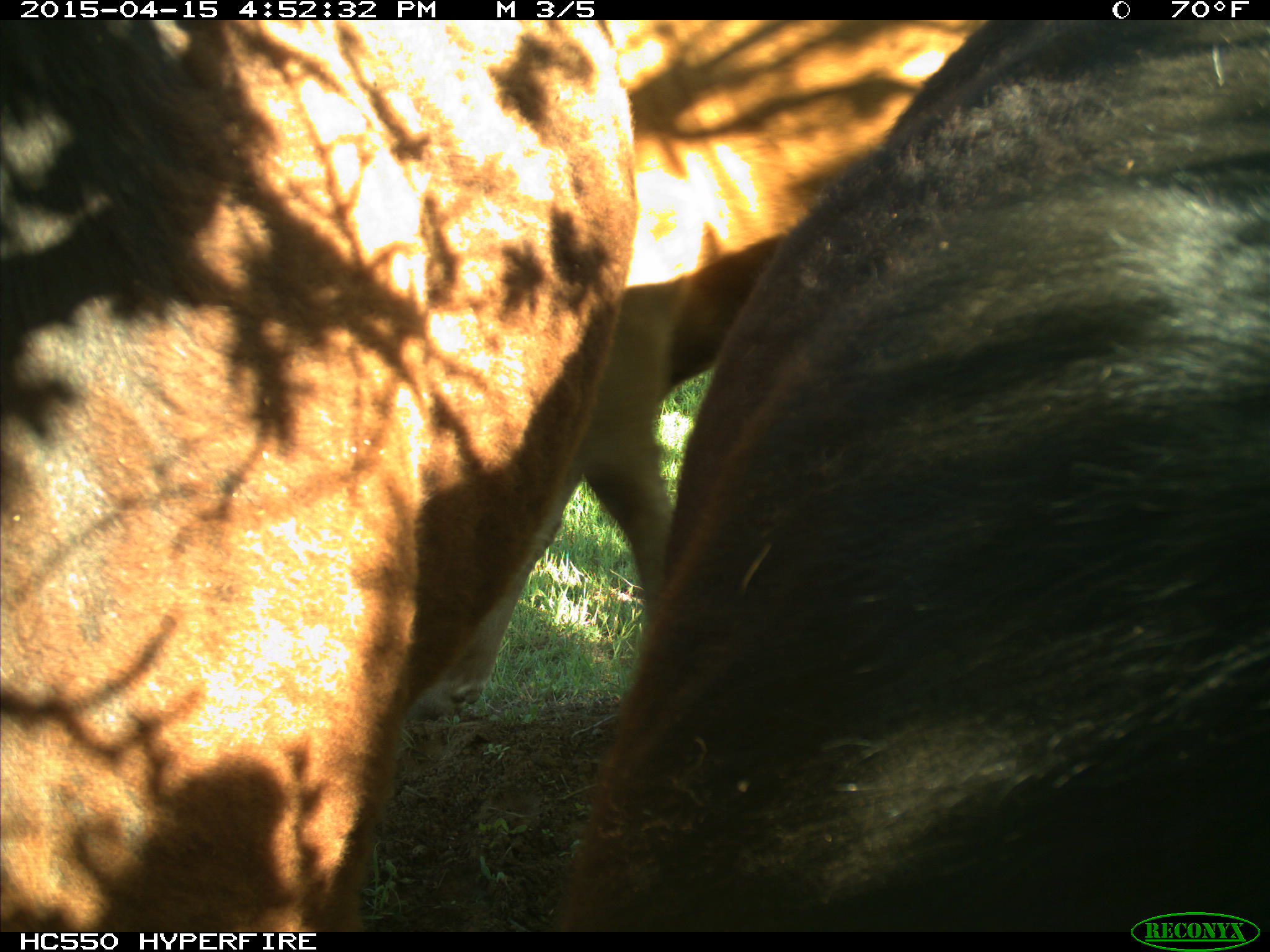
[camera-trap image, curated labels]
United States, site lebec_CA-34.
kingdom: Animalia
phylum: Chordata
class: Mammalia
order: Artiodactyla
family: Bovidae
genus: Bos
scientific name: Bos taurus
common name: domestic cow